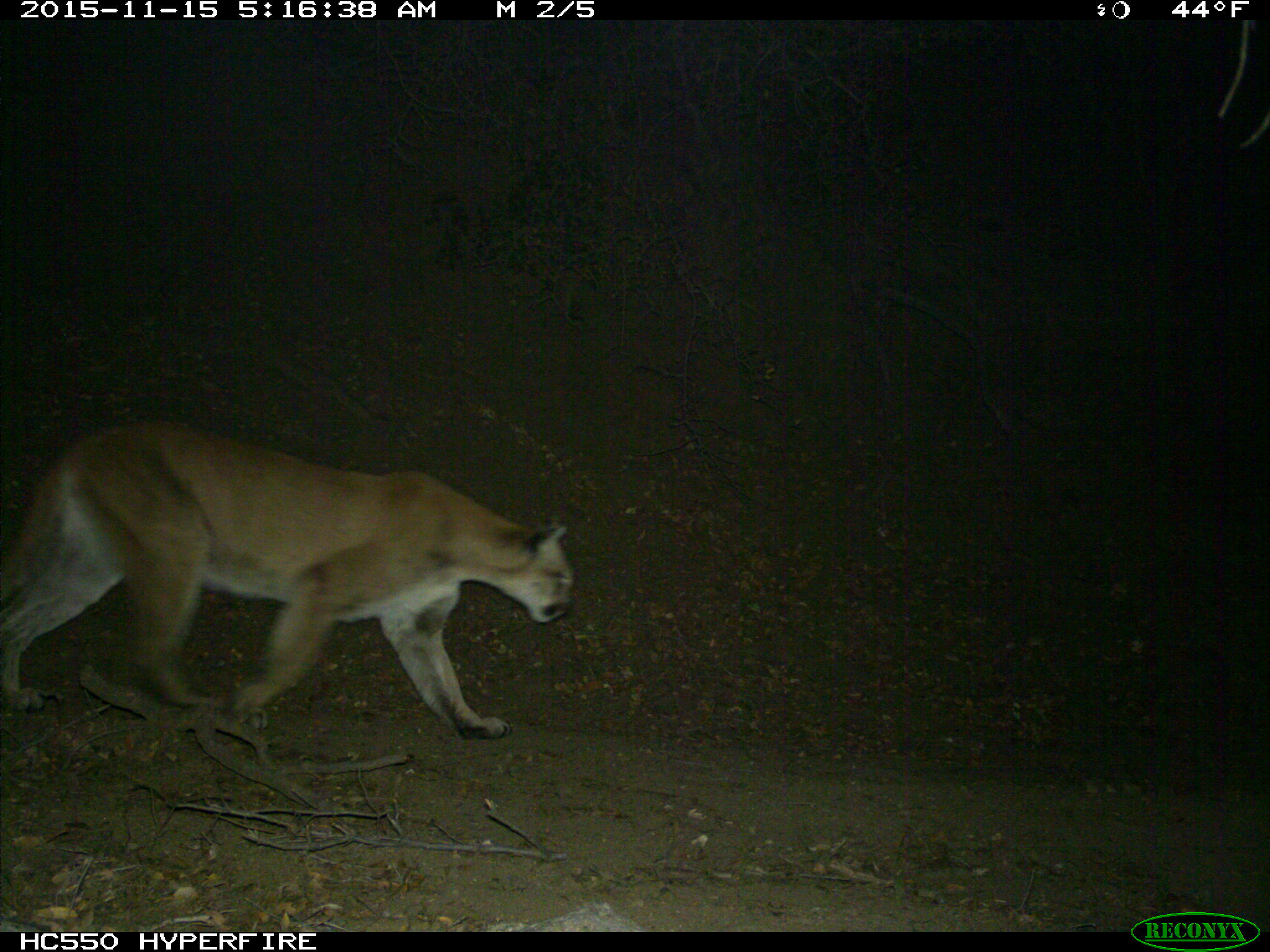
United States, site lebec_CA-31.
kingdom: Animalia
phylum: Chordata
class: Mammalia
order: Carnivora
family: Felidae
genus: Puma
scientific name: Puma concolor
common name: mountain lion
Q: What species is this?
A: Puma concolor (mountain lion).